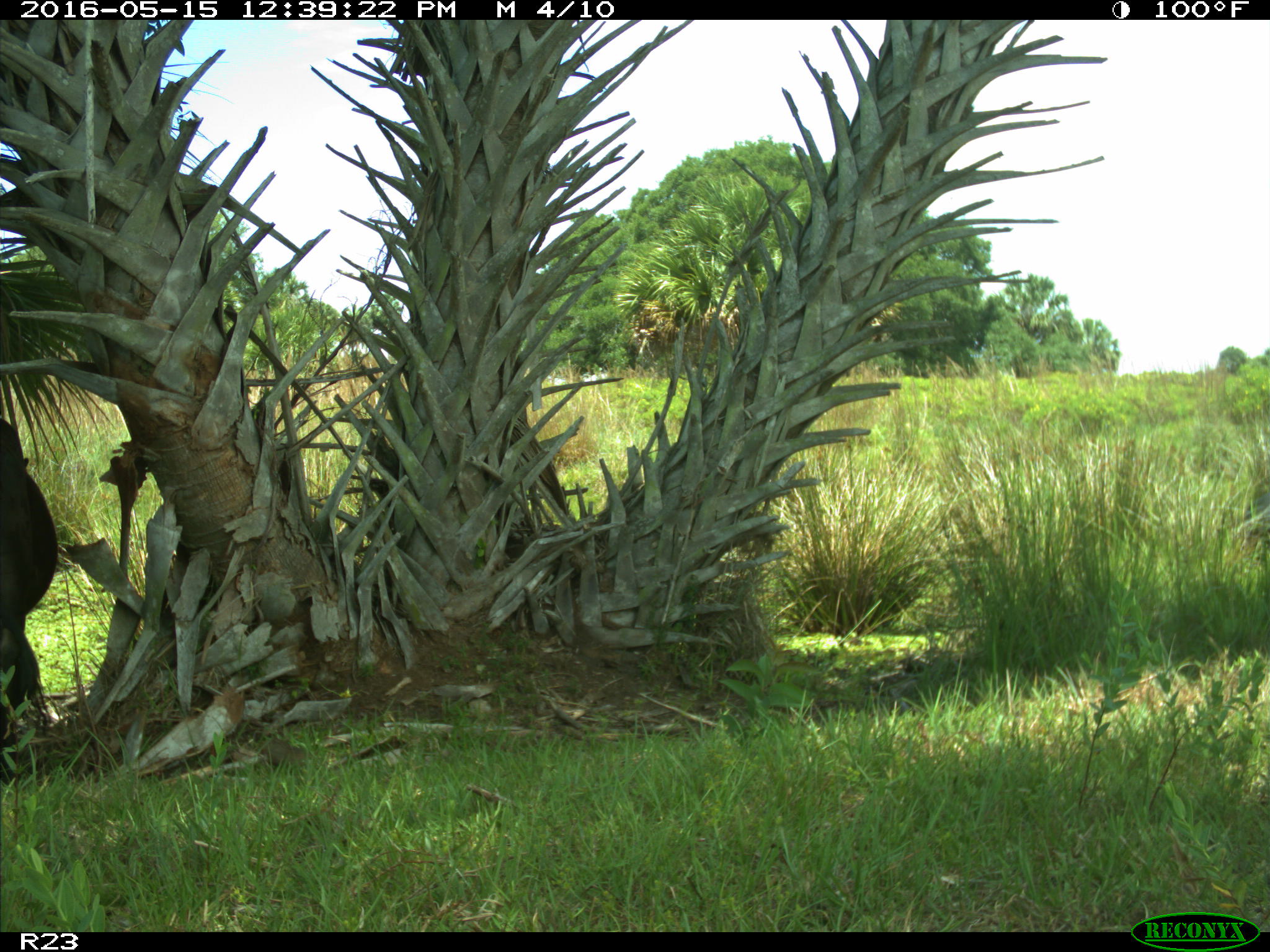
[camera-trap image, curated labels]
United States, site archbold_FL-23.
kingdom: Animalia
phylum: Chordata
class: Mammalia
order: Artiodactyla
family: Bovidae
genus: Bos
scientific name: Bos taurus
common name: domestic cow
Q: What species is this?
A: Bos taurus (domestic cow).